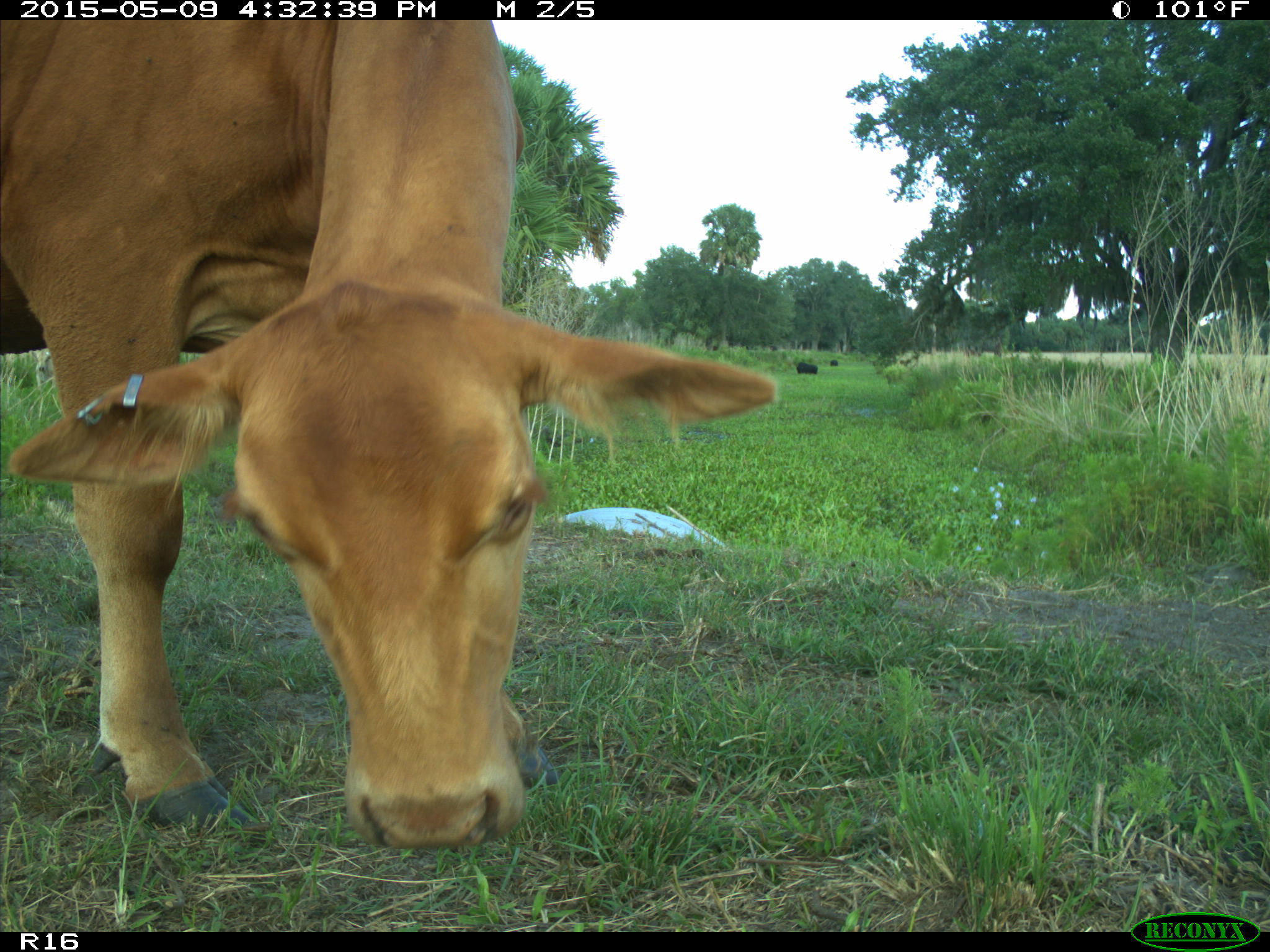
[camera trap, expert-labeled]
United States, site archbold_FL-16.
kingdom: Animalia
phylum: Chordata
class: Mammalia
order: Artiodactyla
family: Bovidae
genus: Bos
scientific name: Bos taurus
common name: domestic cow